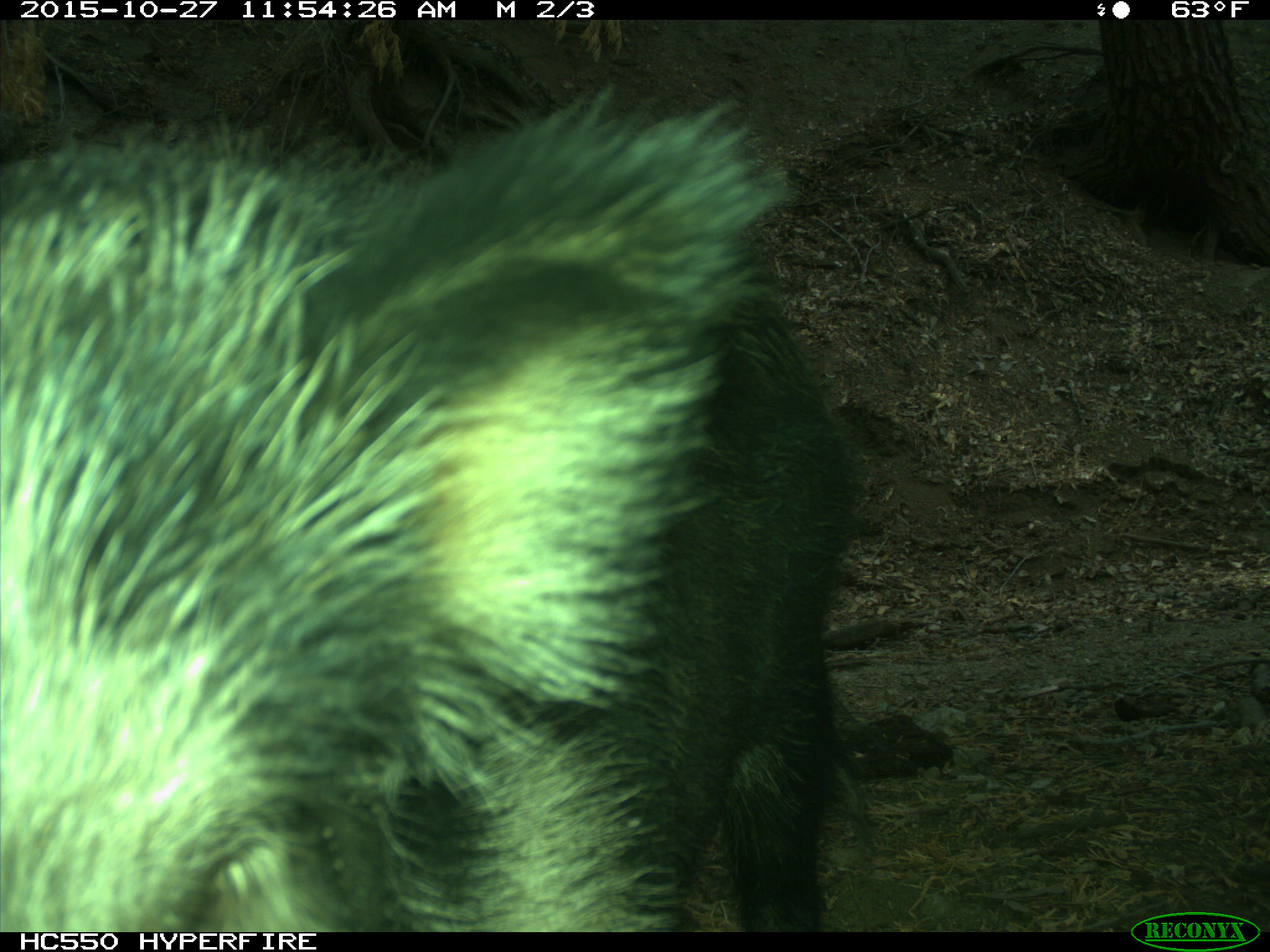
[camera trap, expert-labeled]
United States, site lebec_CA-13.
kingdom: Animalia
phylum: Chordata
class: Mammalia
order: Artiodactyla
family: Suidae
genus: Sus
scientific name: Sus scrofa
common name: wild boar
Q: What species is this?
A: Sus scrofa (wild boar).